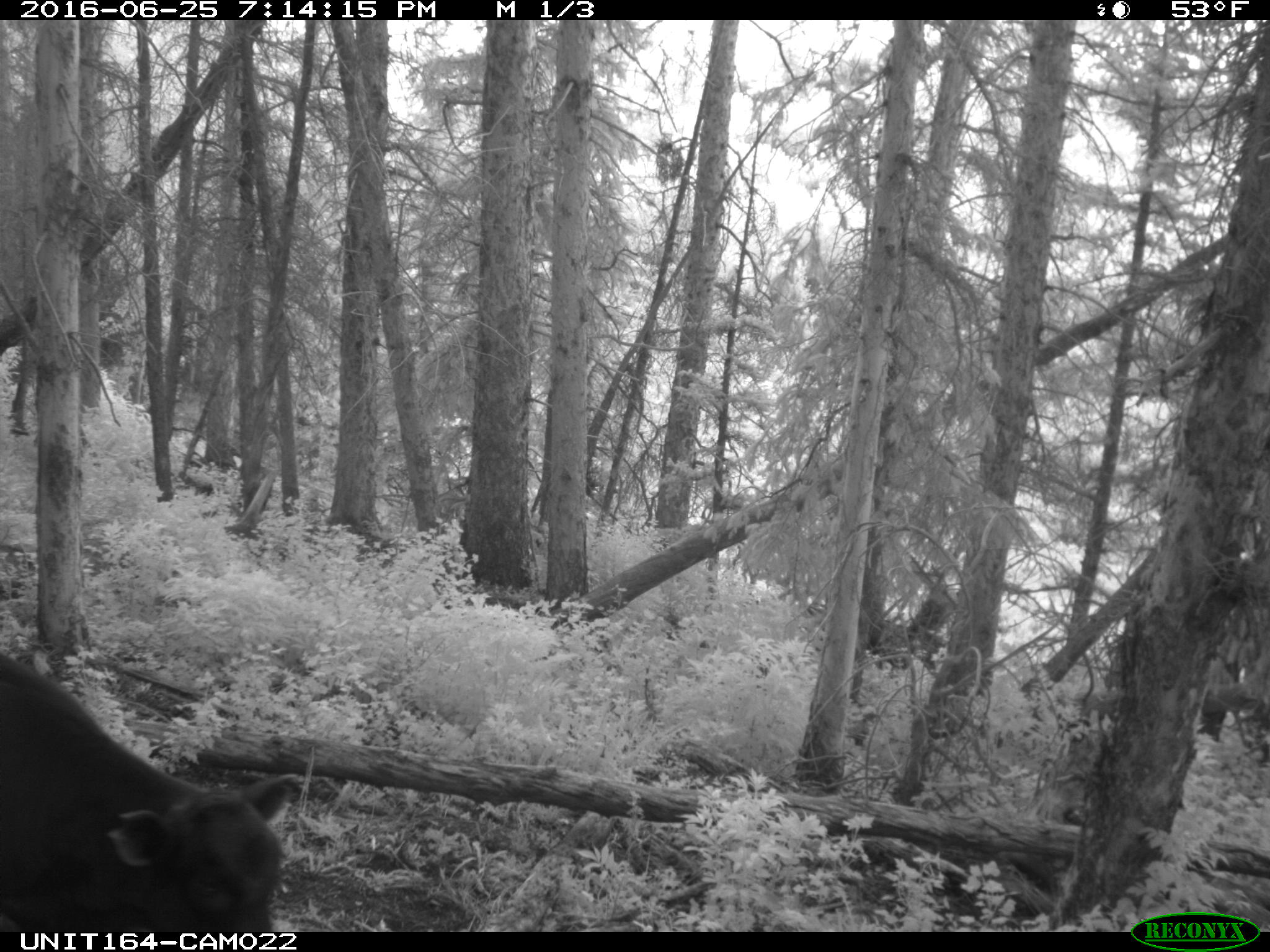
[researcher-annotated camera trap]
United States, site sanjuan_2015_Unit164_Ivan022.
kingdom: Animalia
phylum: Chordata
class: Mammalia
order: Artiodactyla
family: Bovidae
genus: Bos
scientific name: Bos taurus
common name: domestic cow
Bos taurus (domestic cow).